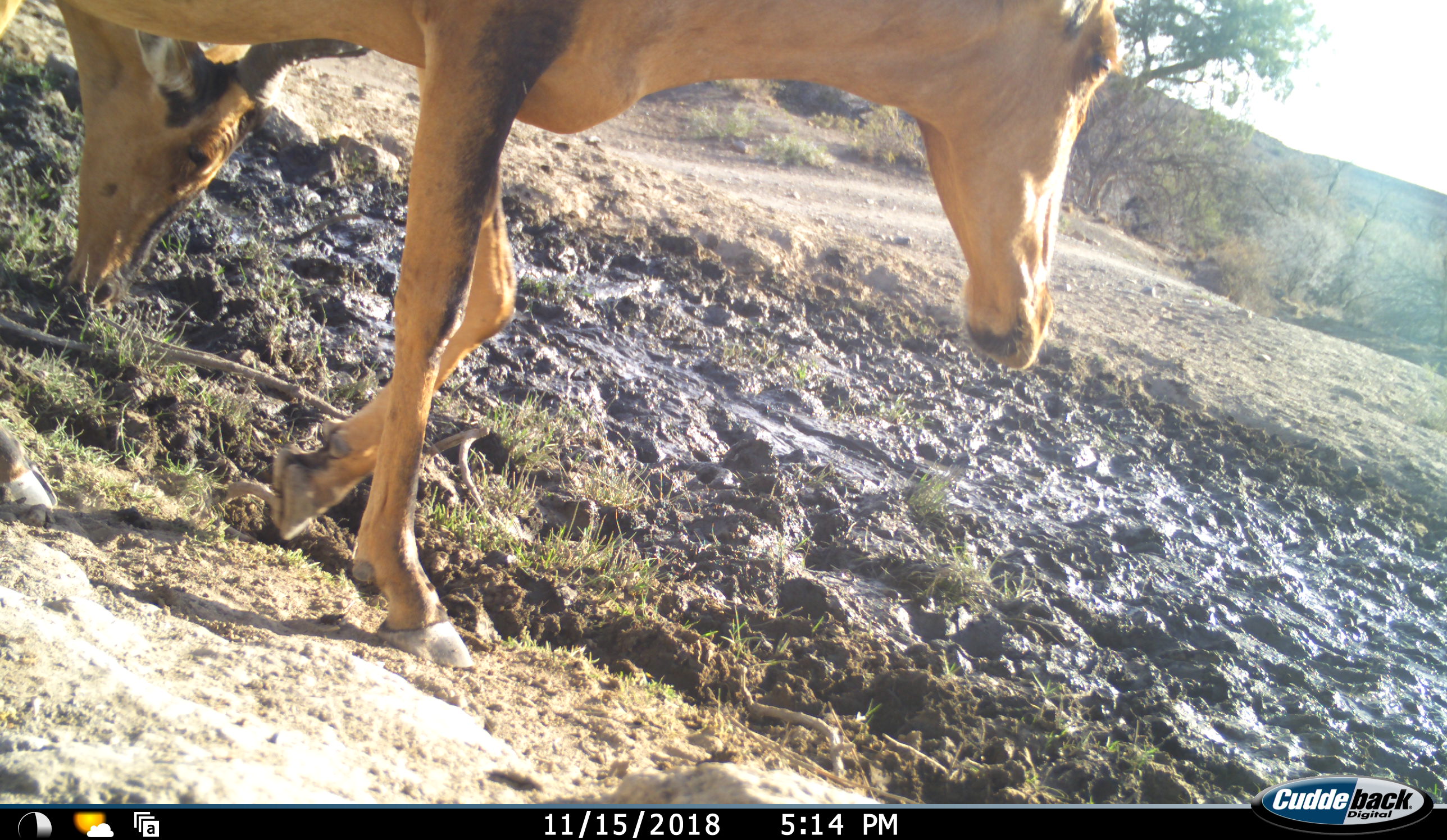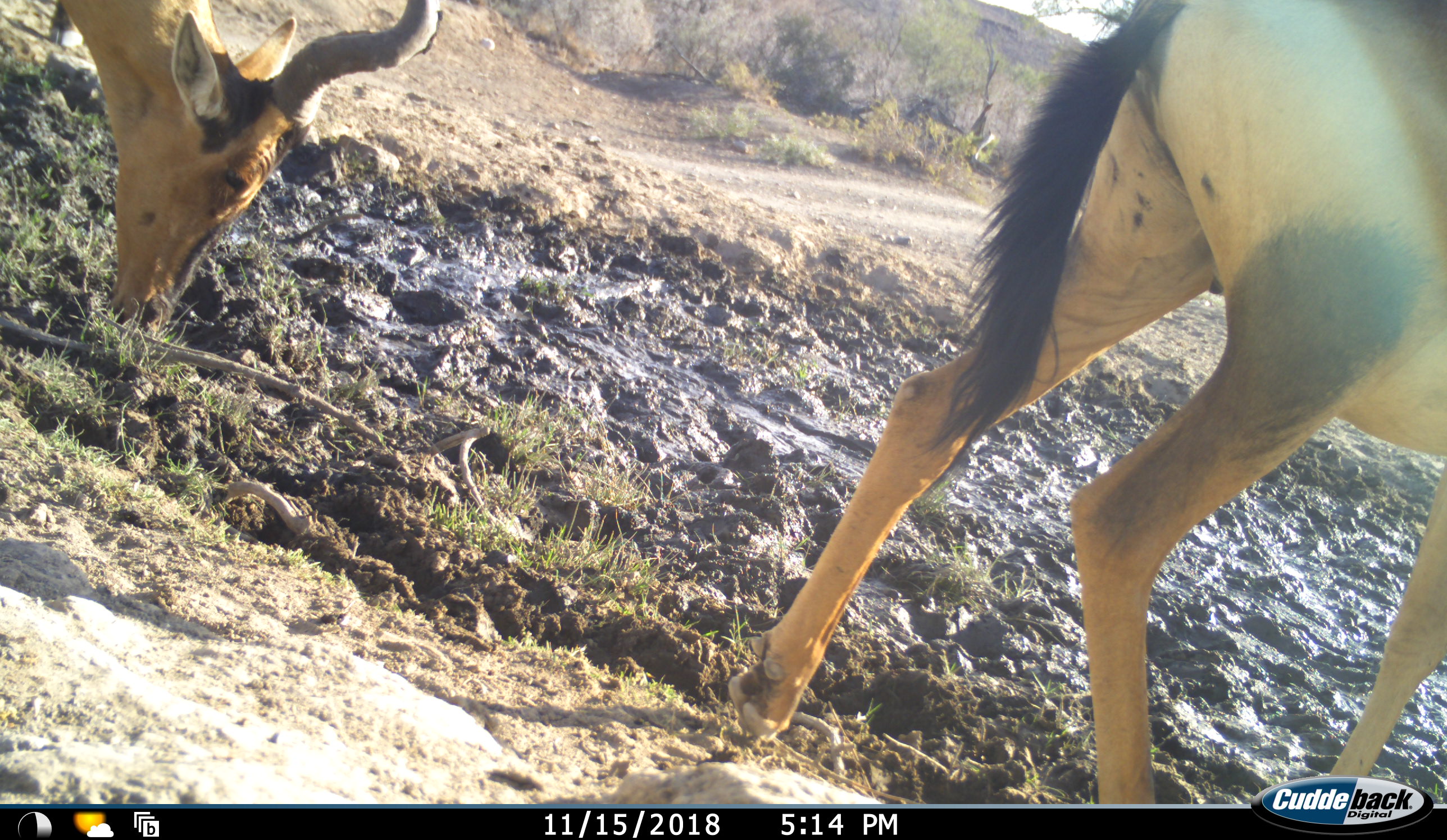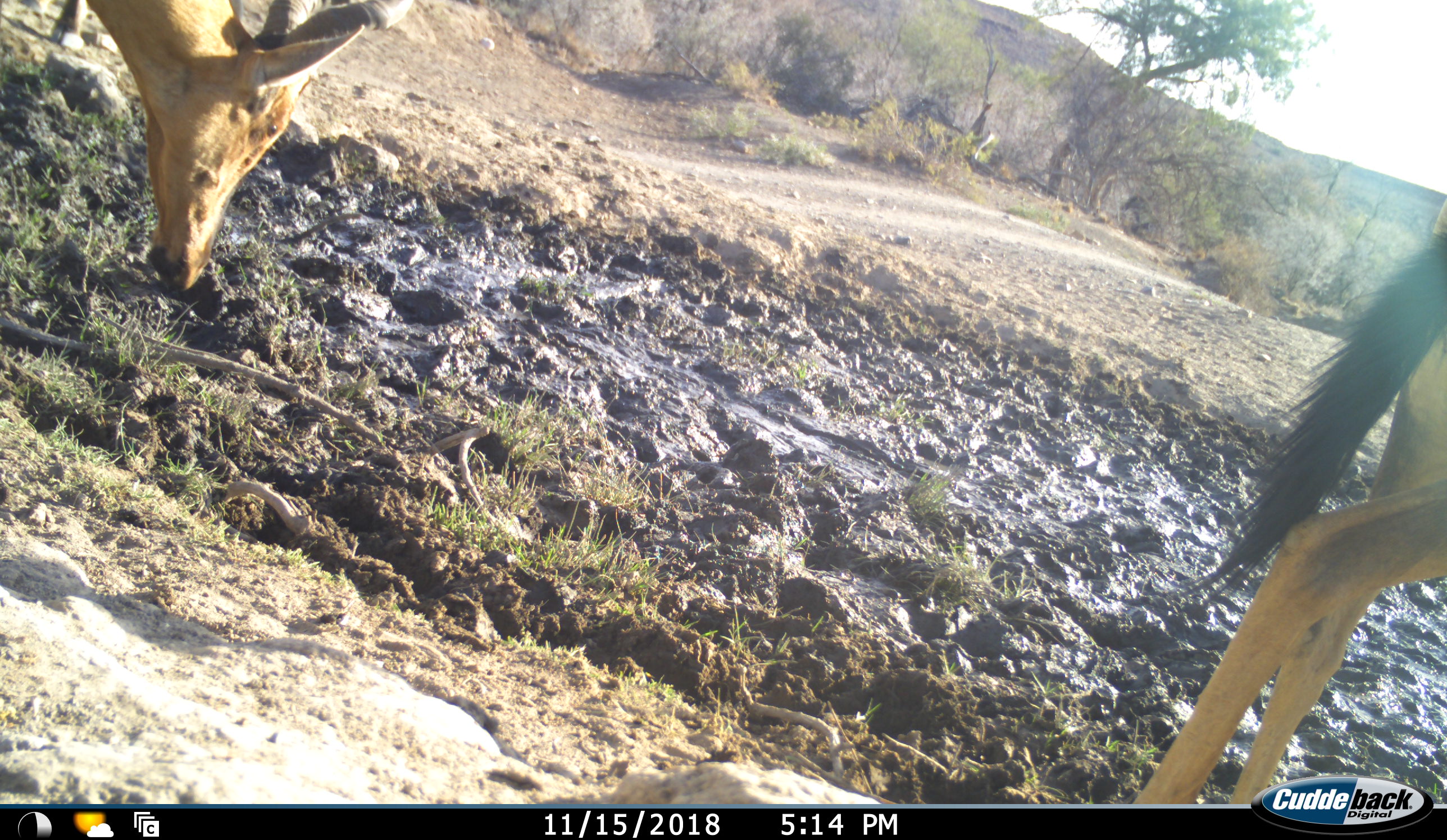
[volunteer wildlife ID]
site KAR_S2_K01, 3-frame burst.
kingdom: Animalia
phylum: Chordata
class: Mammalia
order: Artiodactyla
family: Bovidae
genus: Alcelaphus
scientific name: Alcelaphus buselaphus caama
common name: red hartebeest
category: hartebeestred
Hartebeestred (red hartebeest) (Alcelaphus buselaphus caama), count 2. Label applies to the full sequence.